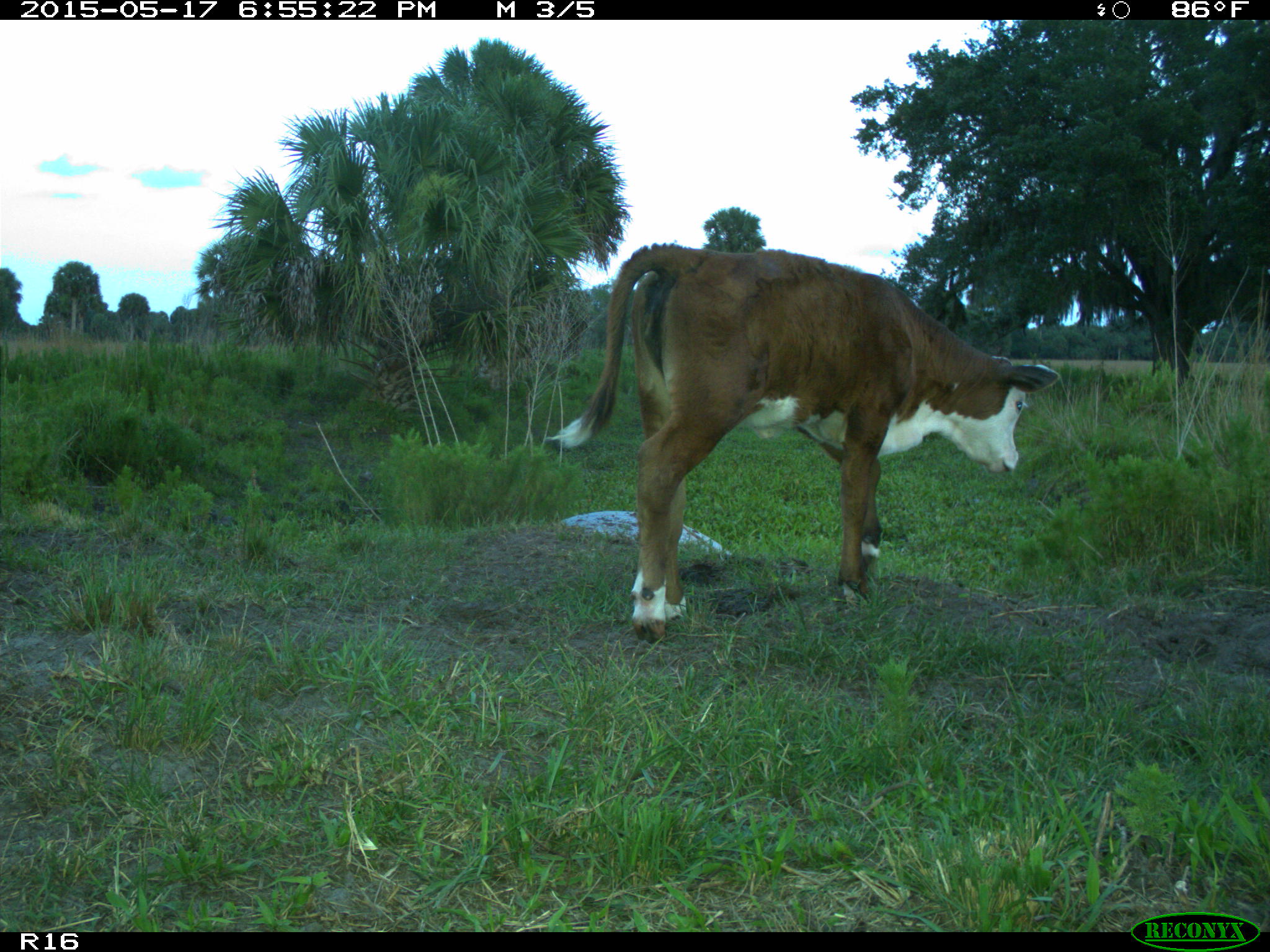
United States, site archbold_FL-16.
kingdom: Animalia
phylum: Chordata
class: Mammalia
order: Artiodactyla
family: Bovidae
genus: Bos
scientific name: Bos taurus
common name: domestic cow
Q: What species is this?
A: Bos taurus (domestic cow).